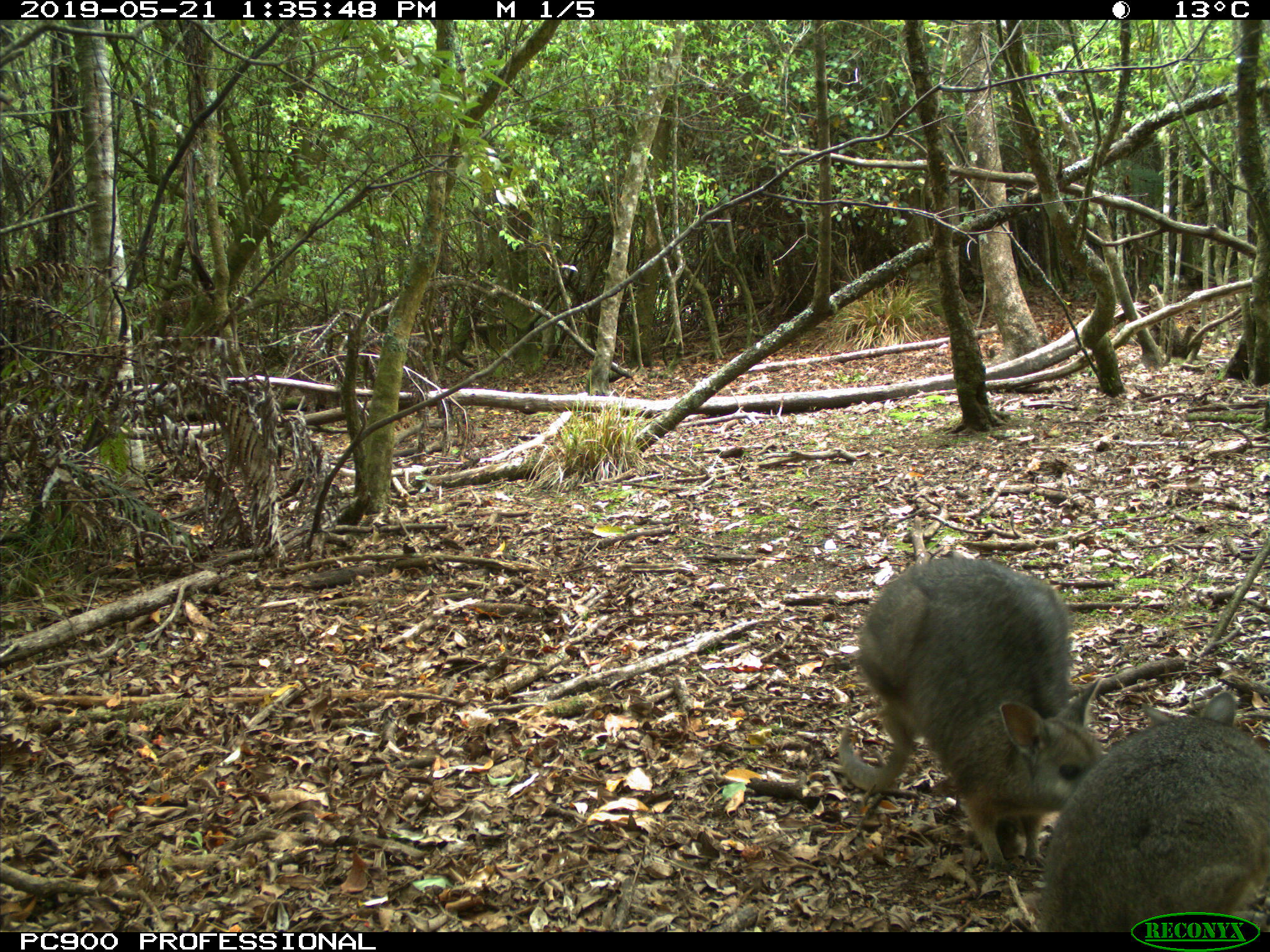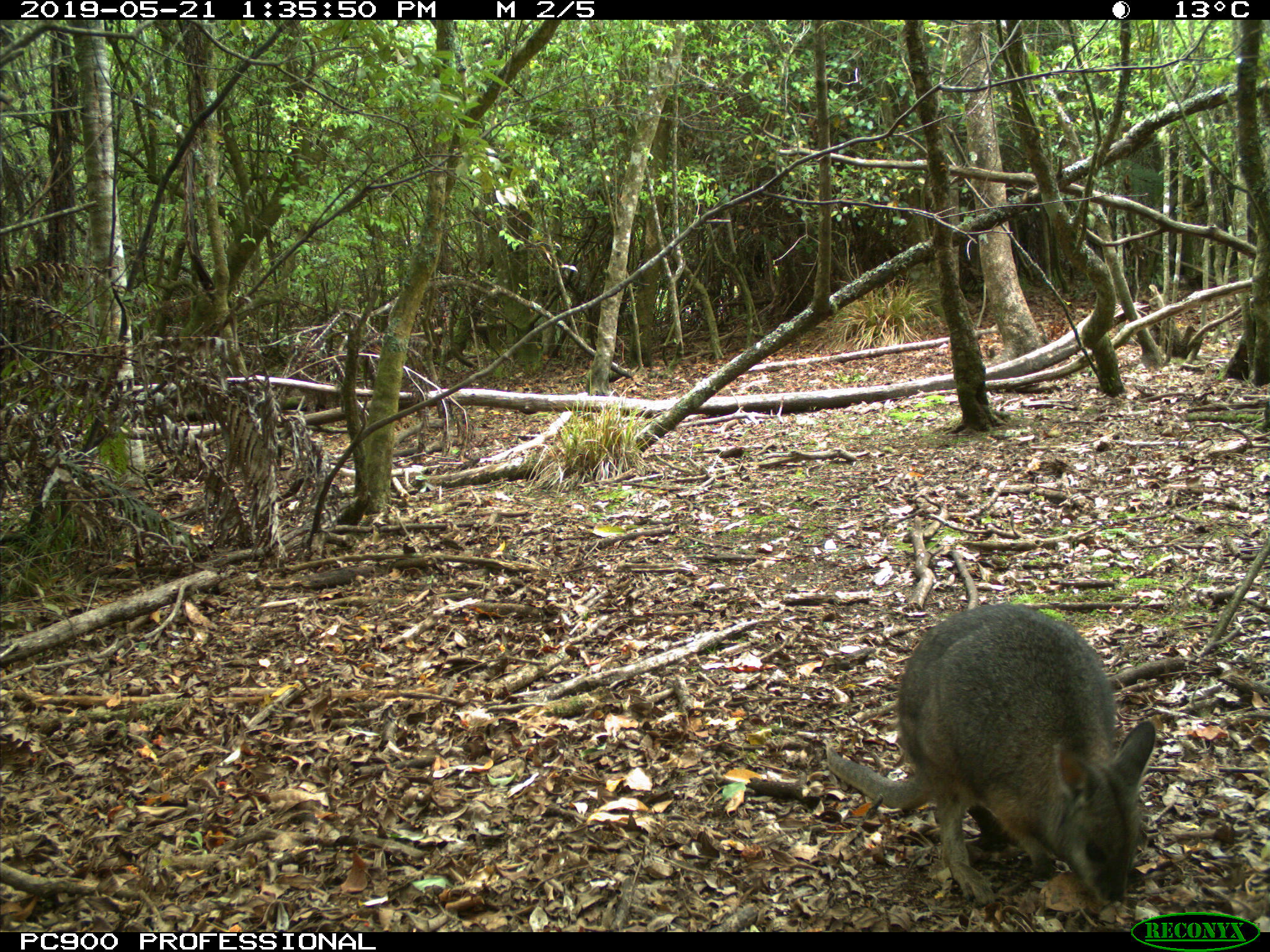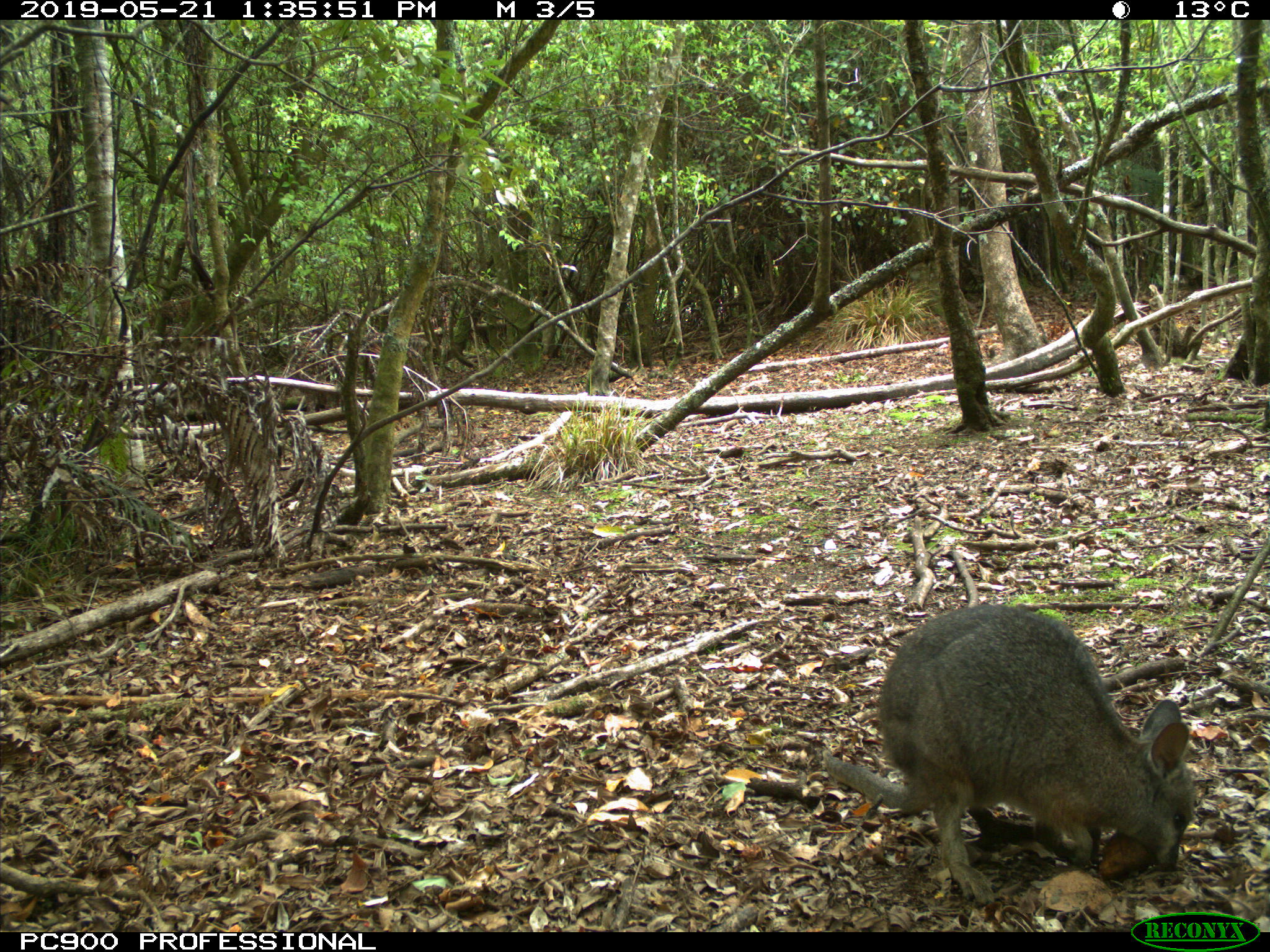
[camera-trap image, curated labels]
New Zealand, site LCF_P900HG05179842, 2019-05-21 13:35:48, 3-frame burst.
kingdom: Animalia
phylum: Chordata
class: Mammalia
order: Diprotodontia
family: Macropodidae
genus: Notamacropus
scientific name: Notamacropus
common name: wallaby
Wallaby (Notamacropus).